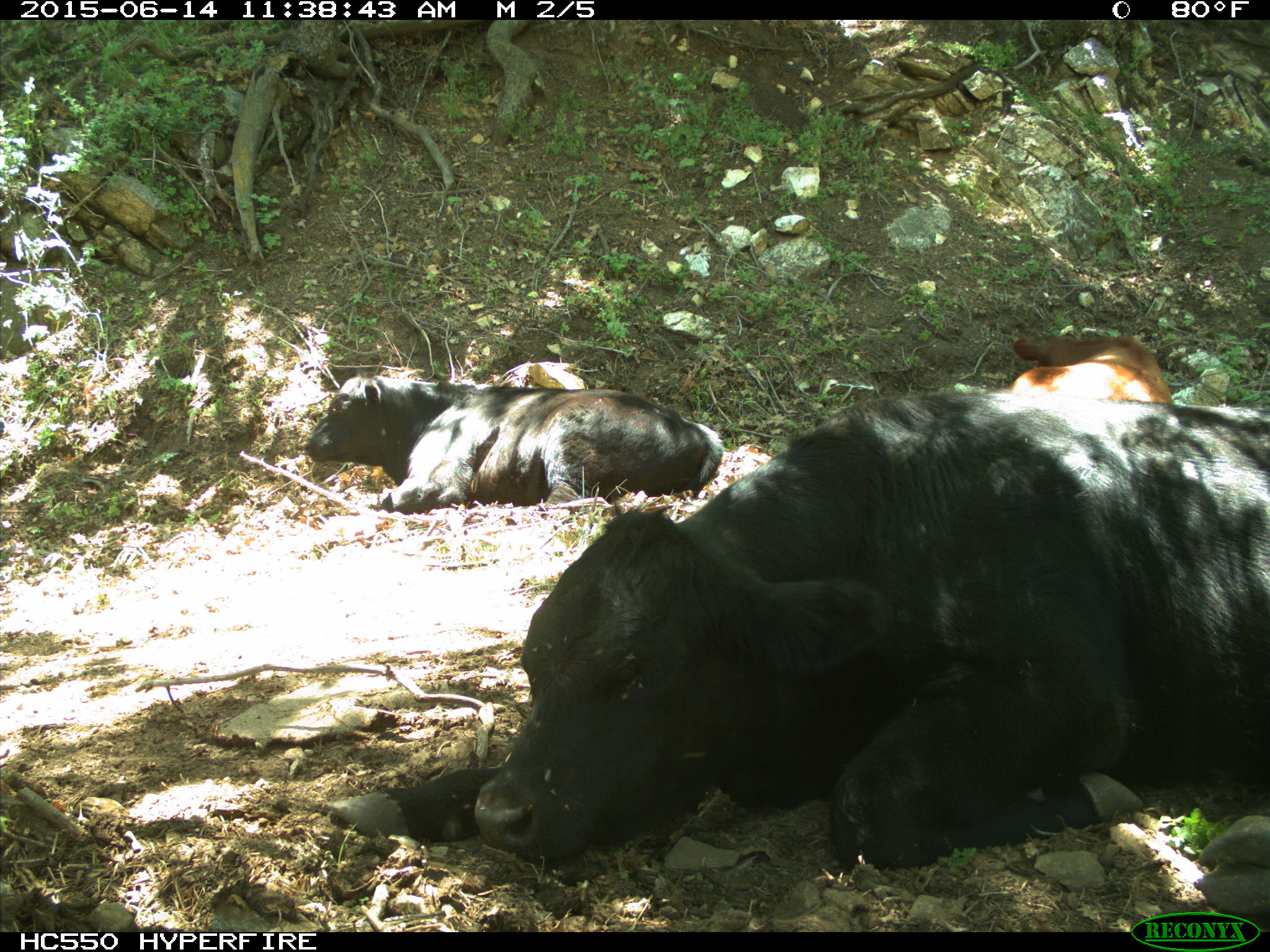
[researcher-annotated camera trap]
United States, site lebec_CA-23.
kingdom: Animalia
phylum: Chordata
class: Mammalia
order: Artiodactyla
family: Bovidae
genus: Bos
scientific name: Bos taurus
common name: domestic cow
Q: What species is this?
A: Bos taurus (domestic cow).